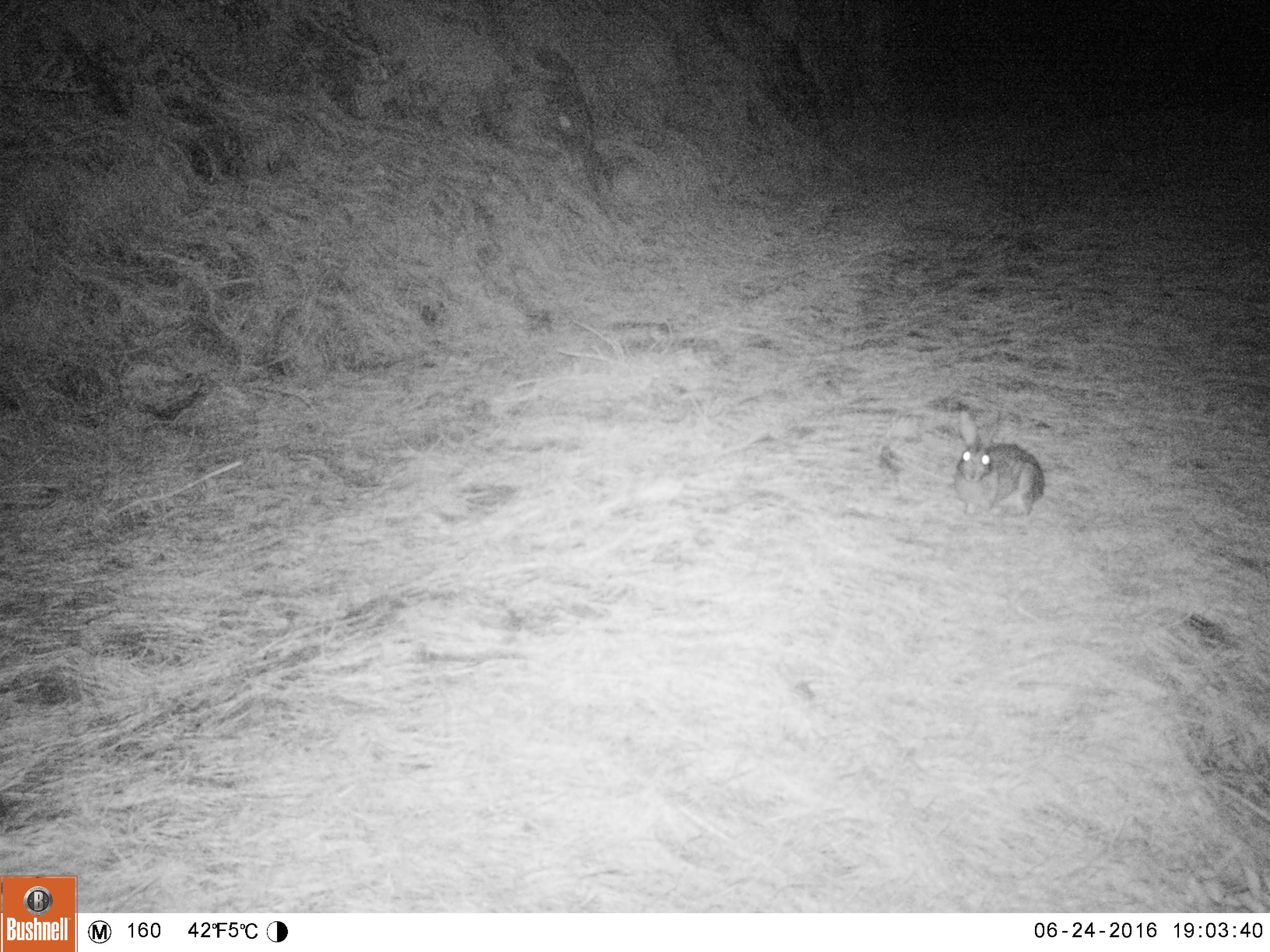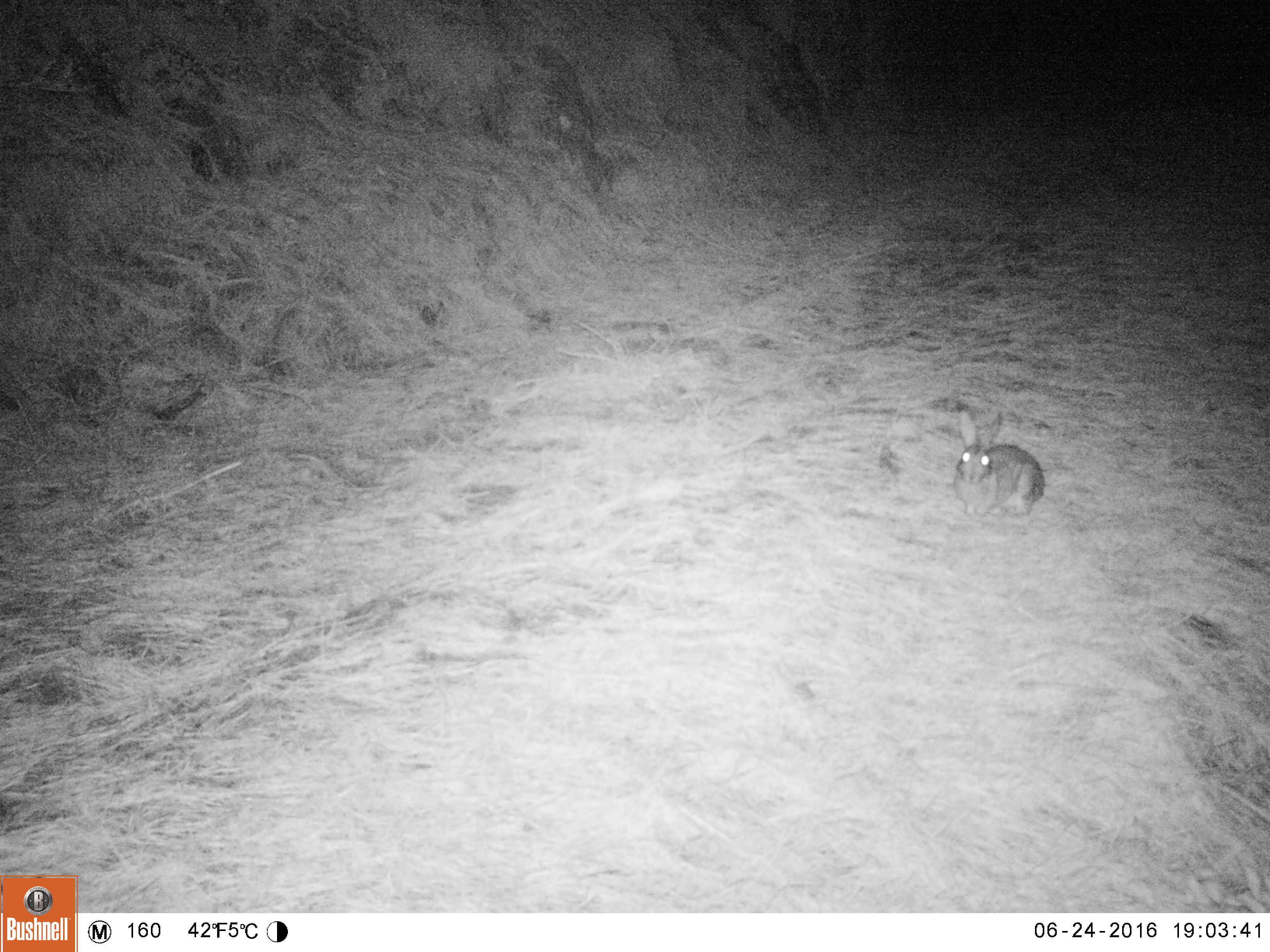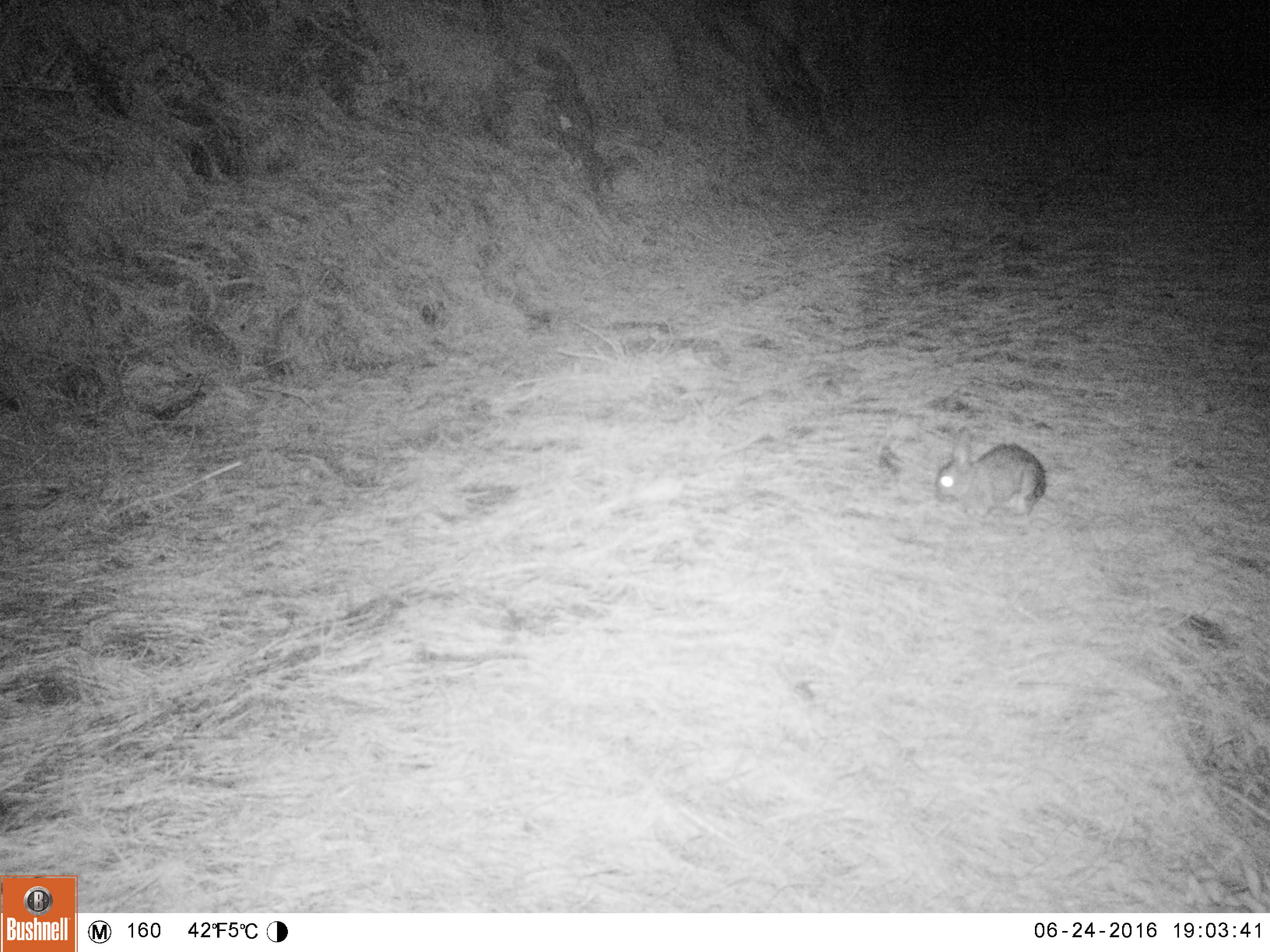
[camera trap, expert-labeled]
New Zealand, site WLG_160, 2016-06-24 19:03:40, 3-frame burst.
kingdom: Animalia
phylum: Chordata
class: Mammalia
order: Lagomorpha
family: Leporidae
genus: Oryctolagus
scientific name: Oryctolagus cuniculus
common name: european rabbit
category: rabbit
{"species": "rabbit (european rabbit) (Oryctolagus cuniculus)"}